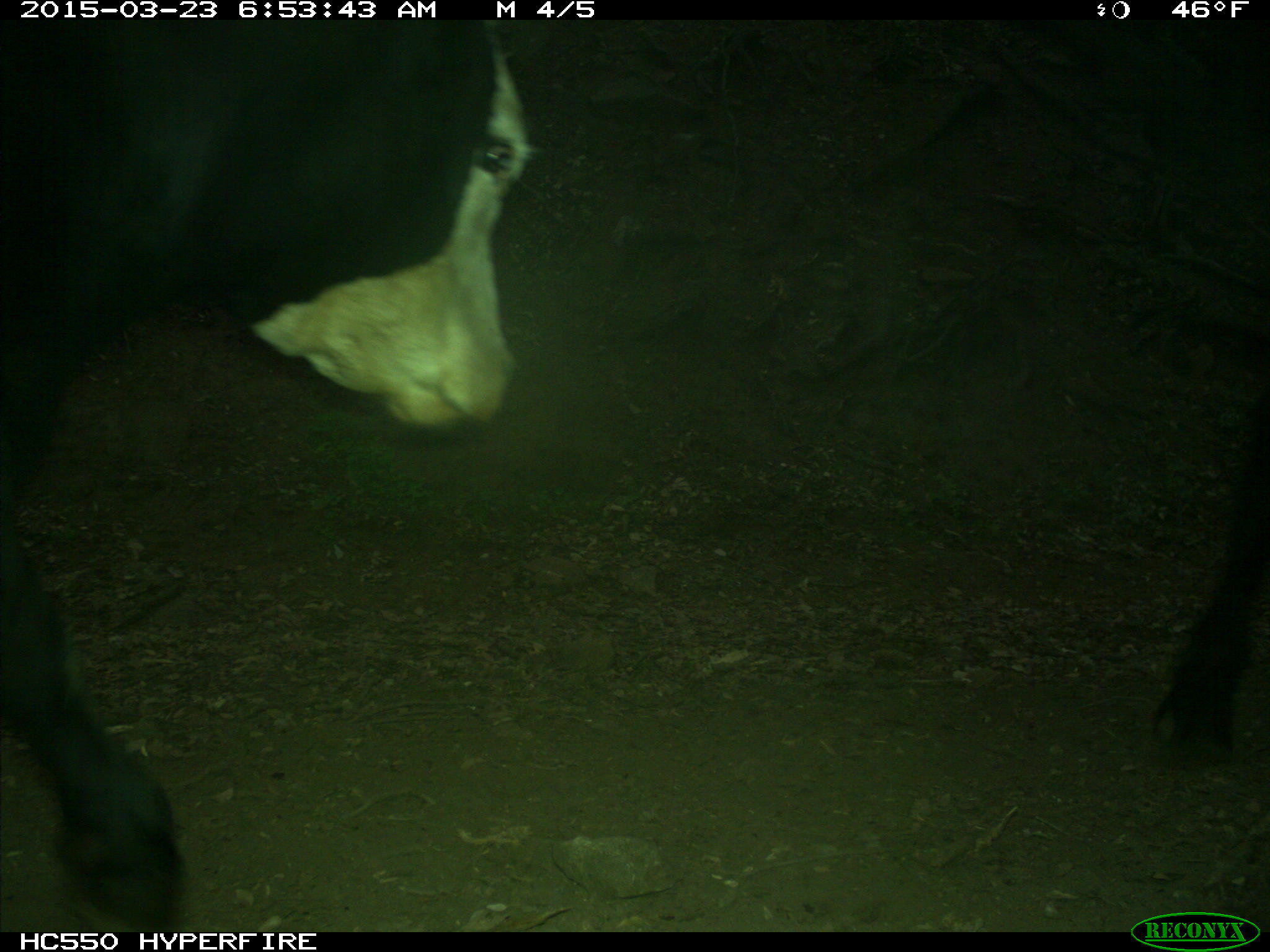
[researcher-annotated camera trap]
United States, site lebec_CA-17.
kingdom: Animalia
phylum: Chordata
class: Mammalia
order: Artiodactyla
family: Bovidae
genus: Bos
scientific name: Bos taurus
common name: domestic cow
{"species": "Bos taurus (domestic cow)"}